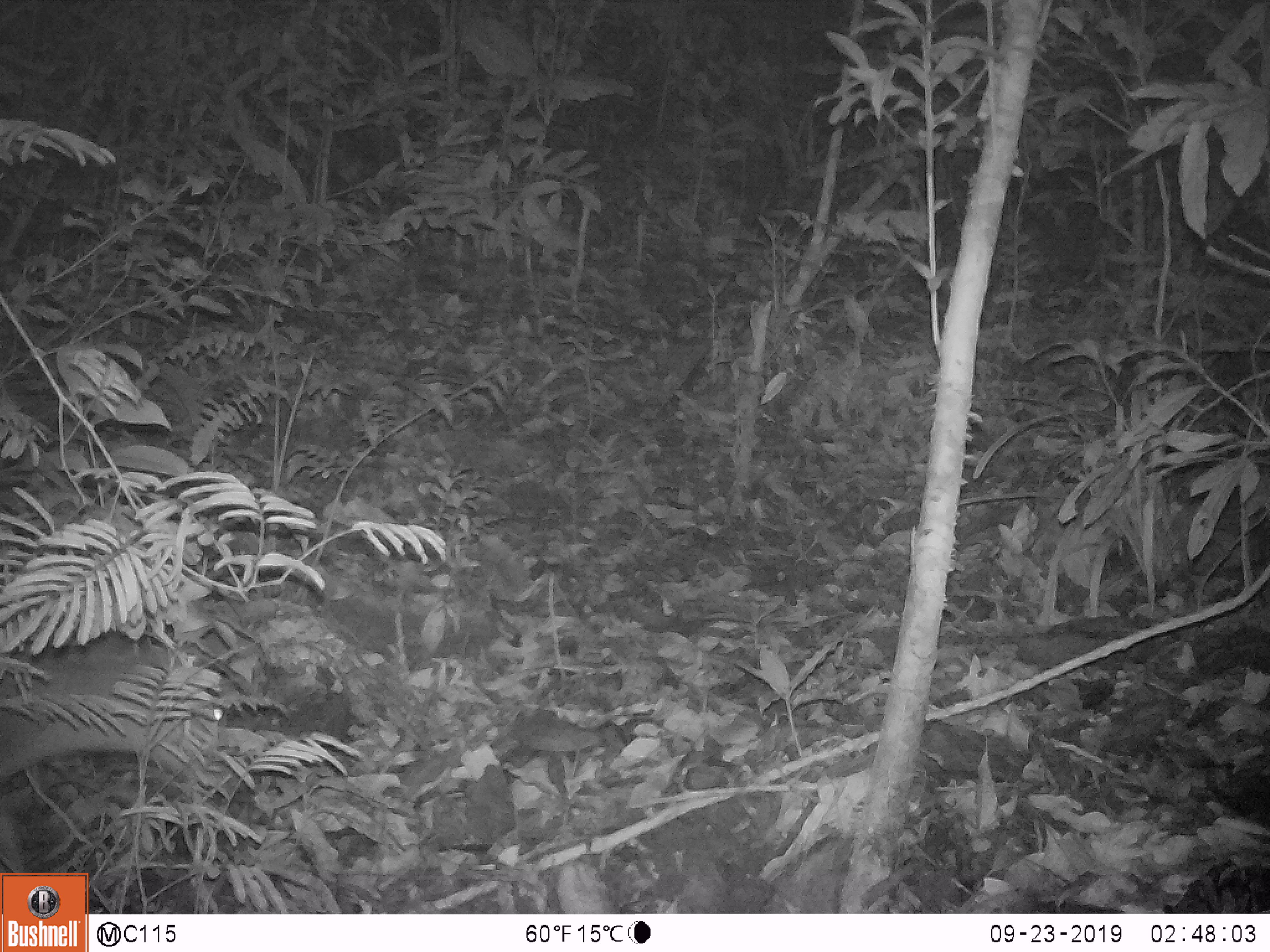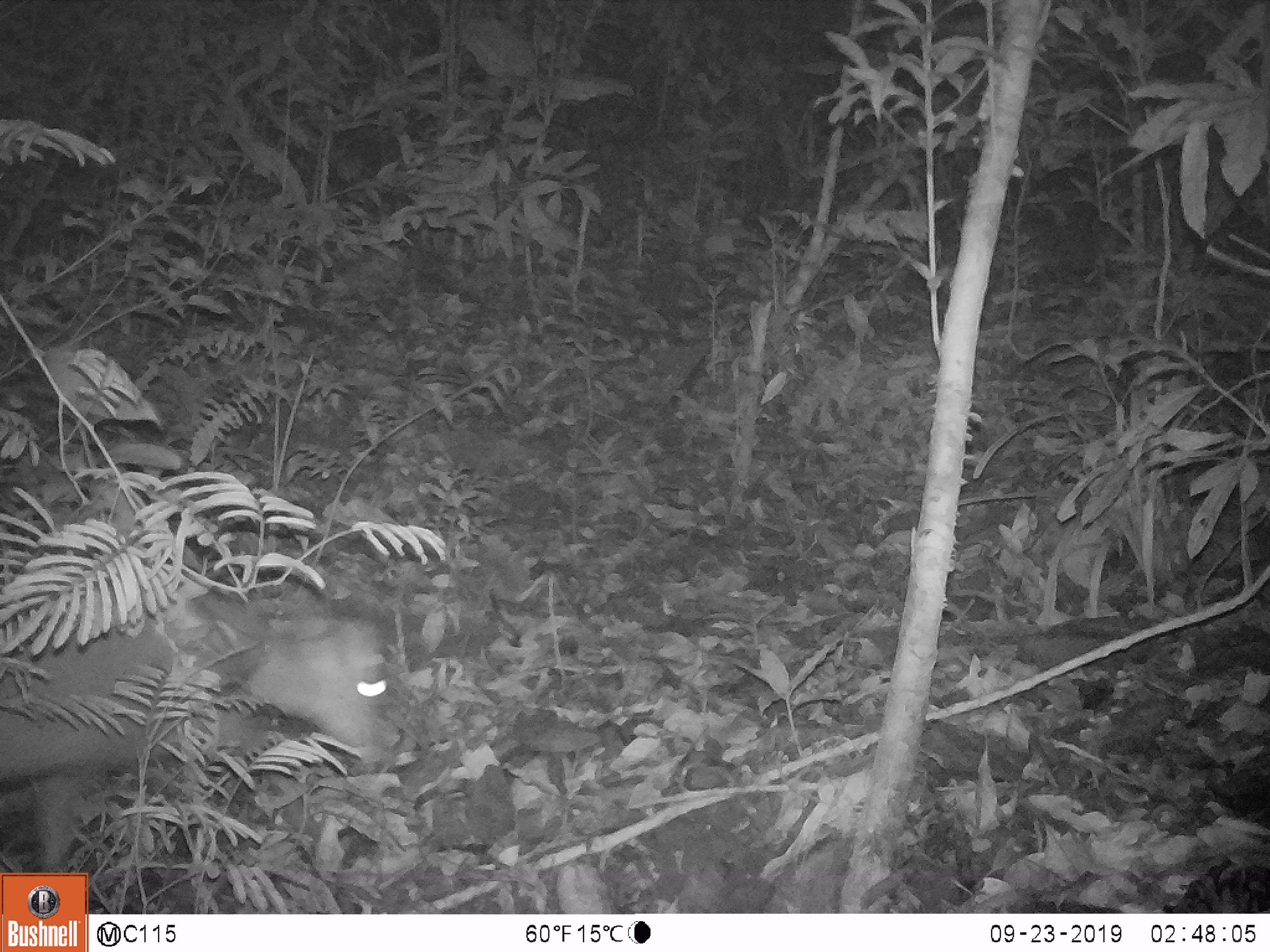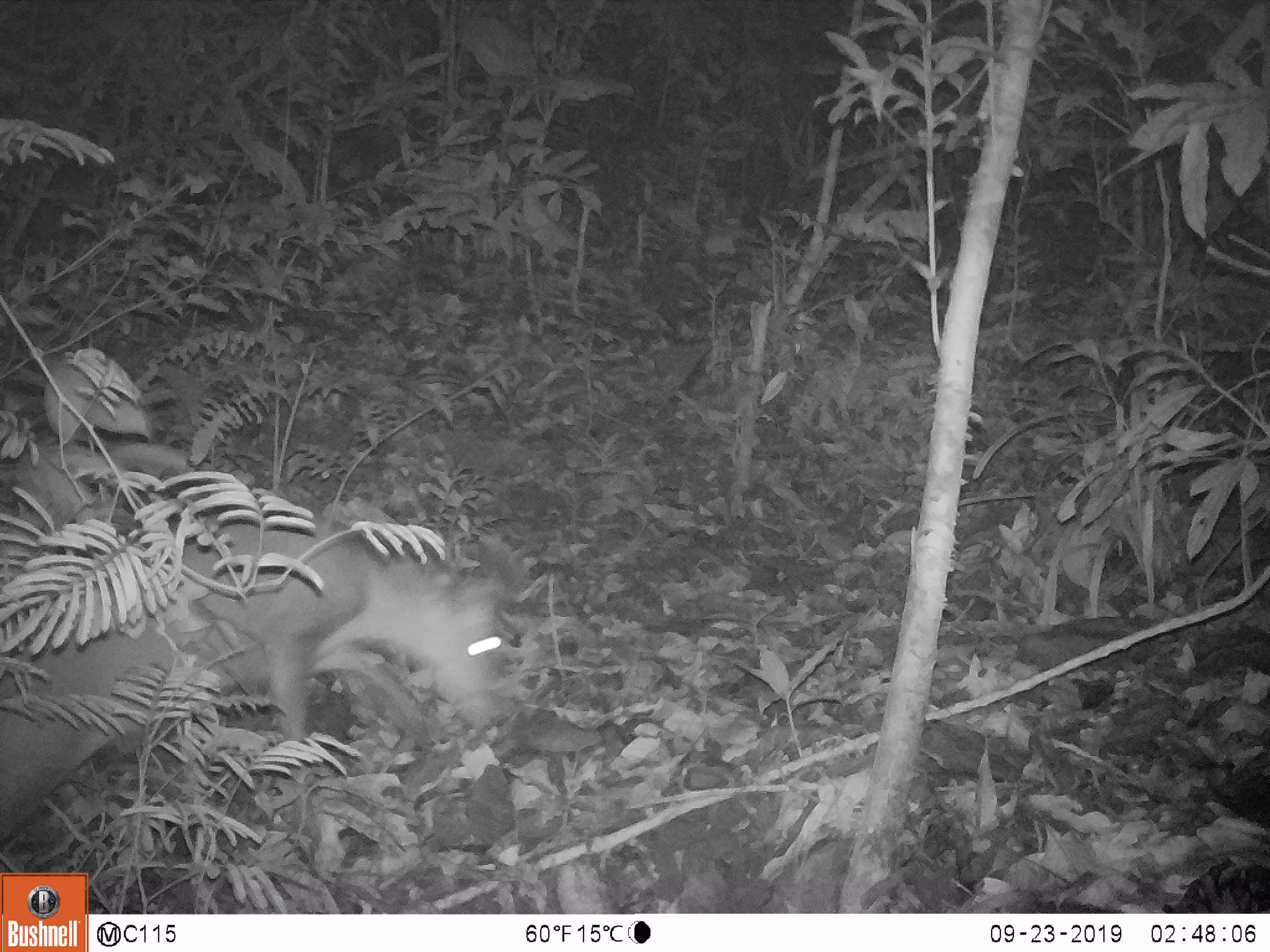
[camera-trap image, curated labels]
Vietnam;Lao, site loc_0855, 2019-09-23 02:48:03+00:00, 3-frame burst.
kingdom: Animalia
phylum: Chordata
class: Mammalia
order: Artiodactyla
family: Cervidae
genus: Muntiacus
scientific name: Muntiacus rooseveltorum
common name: roosevelt's muntjac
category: roosevelts muntjac group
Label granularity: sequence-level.